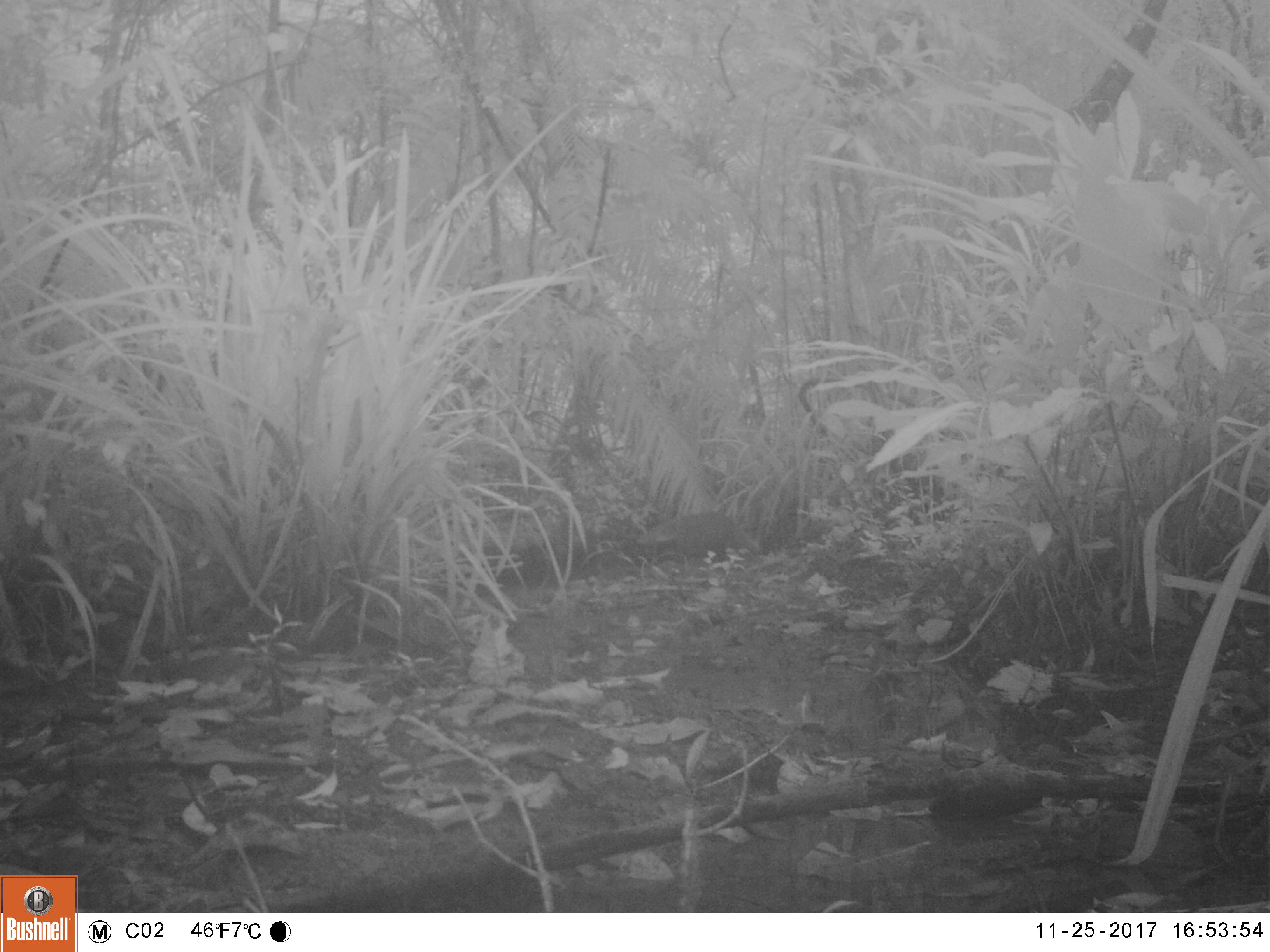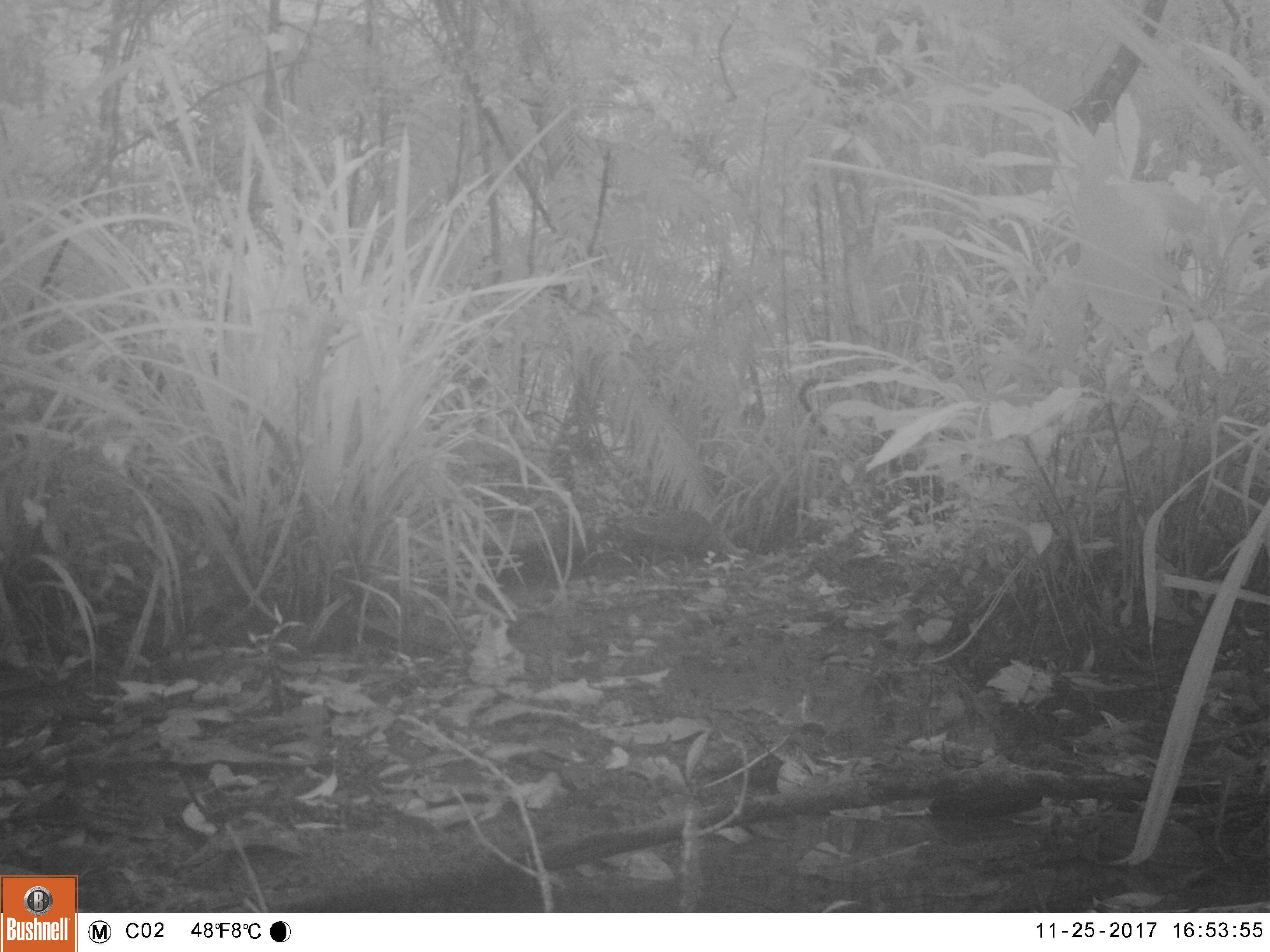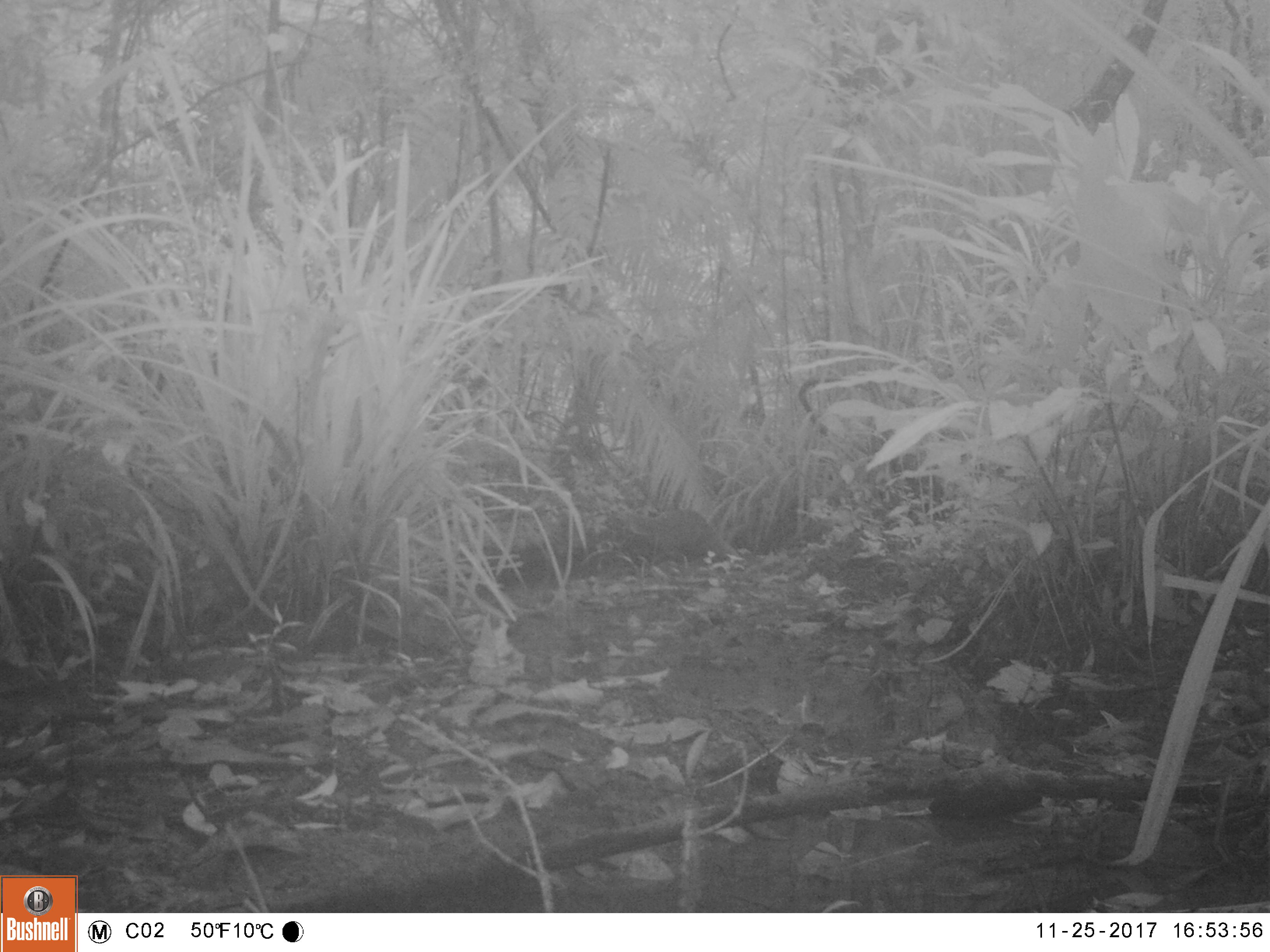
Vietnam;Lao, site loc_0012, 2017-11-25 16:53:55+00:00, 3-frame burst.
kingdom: Animalia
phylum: Chordata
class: Mammalia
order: Carnivora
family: Herpestidae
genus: Urva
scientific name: Urva urva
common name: crab-eating mongoose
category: crab eating mongoose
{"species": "crab eating mongoose (crab-eating mongoose) (Urva urva)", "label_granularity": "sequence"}